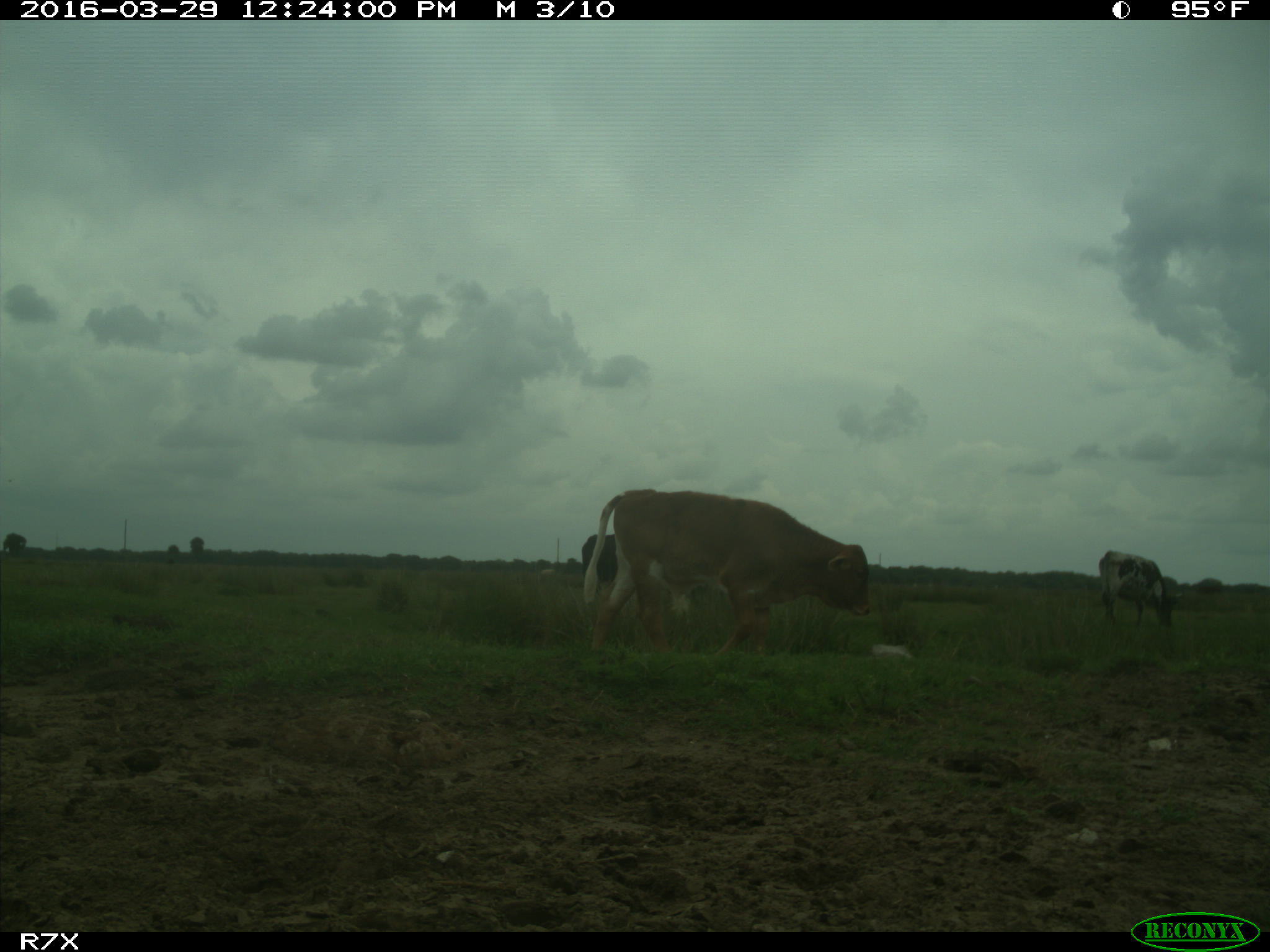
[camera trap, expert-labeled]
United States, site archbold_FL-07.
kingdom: Animalia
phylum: Chordata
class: Mammalia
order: Artiodactyla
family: Bovidae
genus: Bos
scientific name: Bos taurus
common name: domestic cow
Bos taurus (domestic cow).